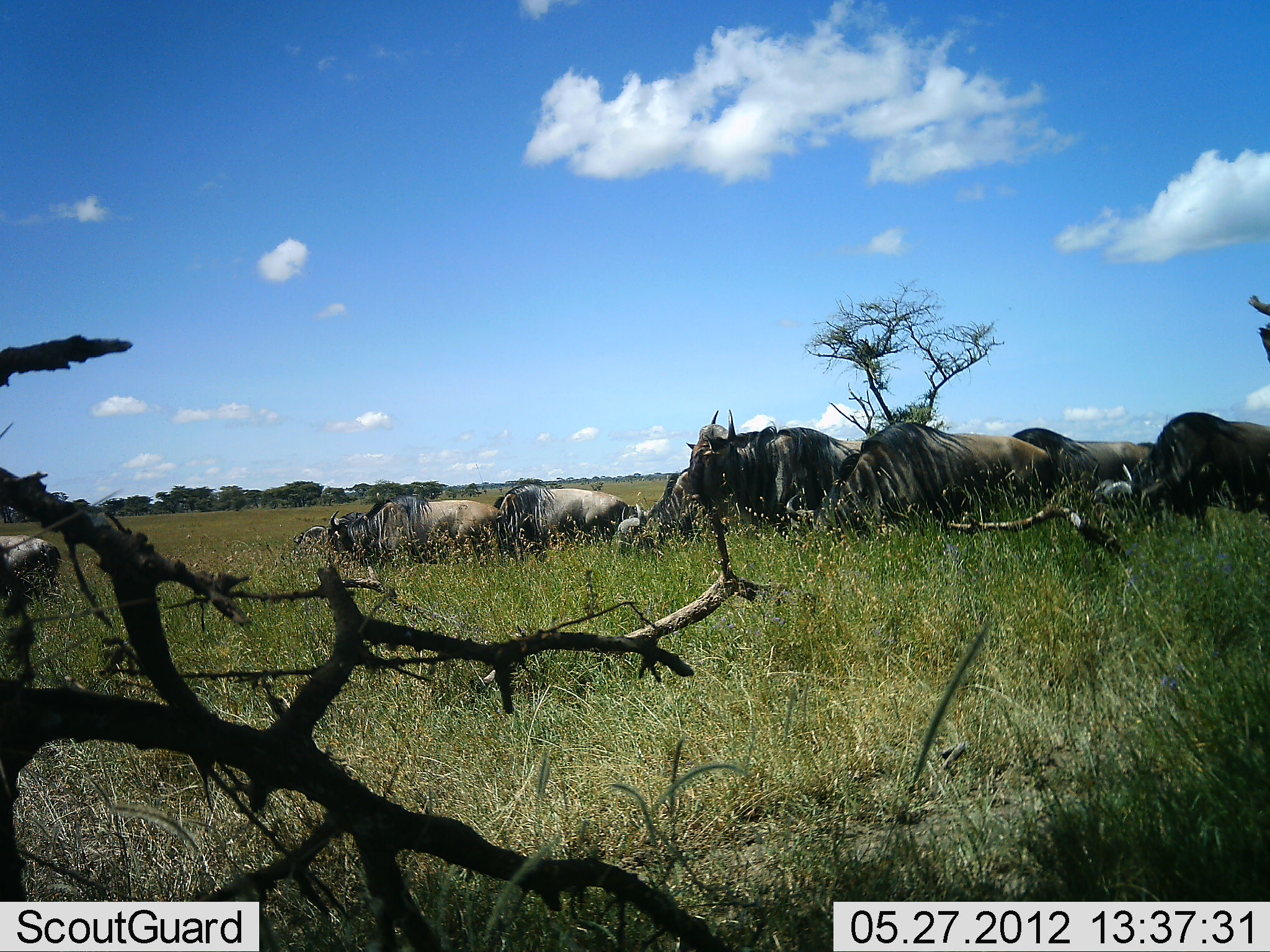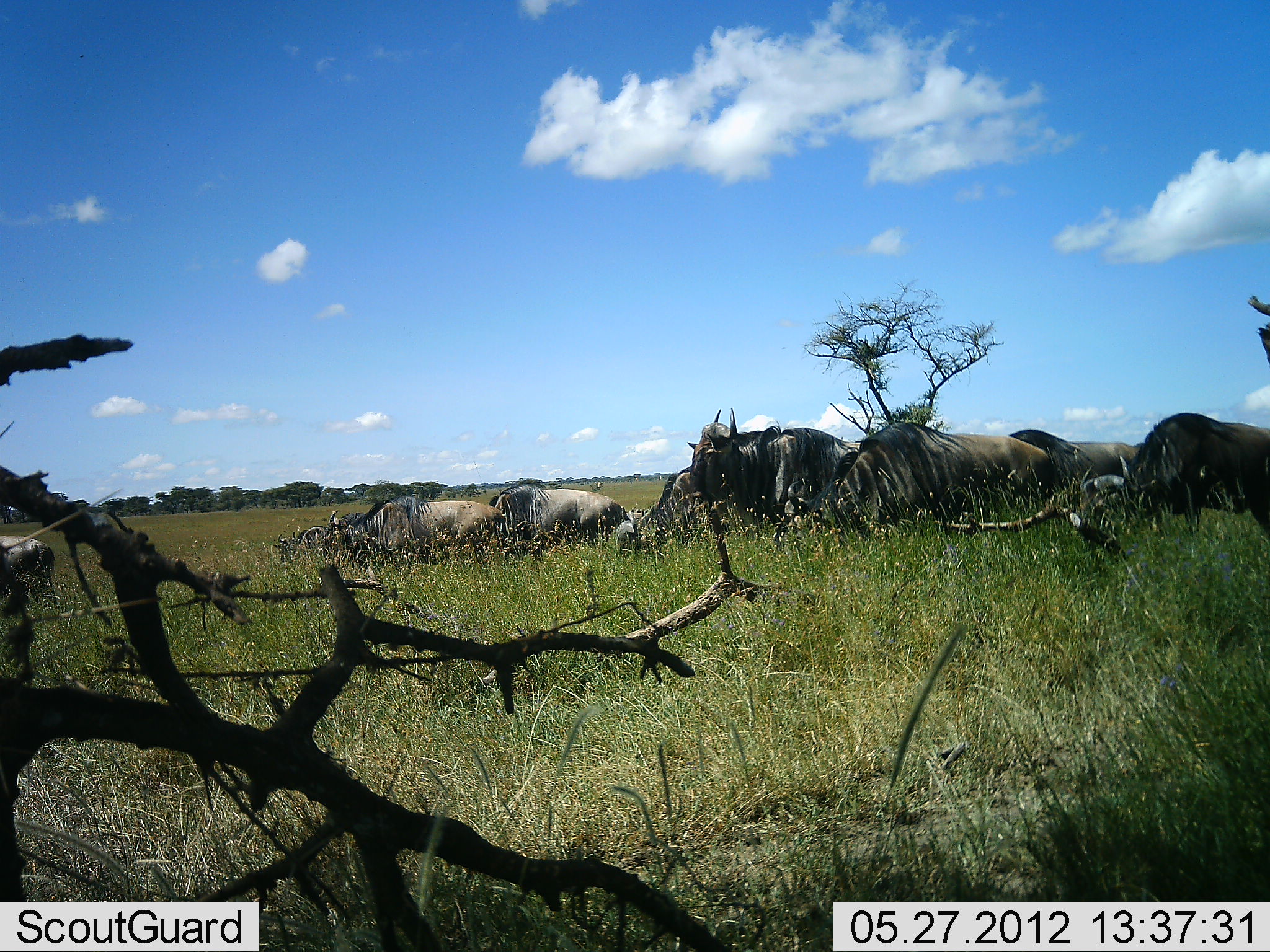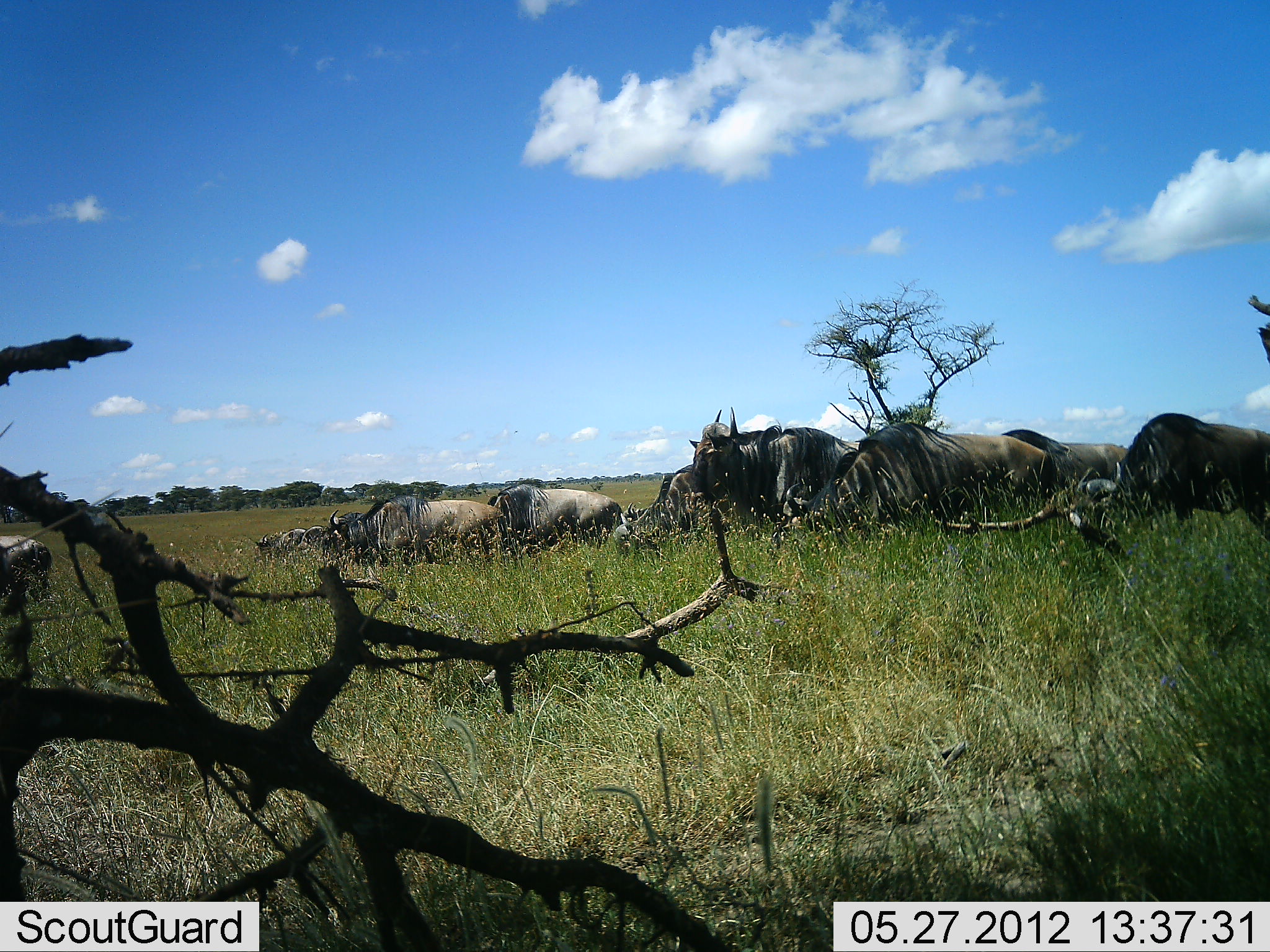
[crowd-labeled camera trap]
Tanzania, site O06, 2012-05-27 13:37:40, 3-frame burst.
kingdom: Animalia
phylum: Chordata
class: Mammalia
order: Artiodactyla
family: Bovidae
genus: Connochaetes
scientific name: Connochaetes taurinus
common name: blue wildebeest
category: wildebeest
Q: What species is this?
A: Wildebeest (blue wildebeest) (Connochaetes taurinus).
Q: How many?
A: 9.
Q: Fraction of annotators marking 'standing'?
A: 47%.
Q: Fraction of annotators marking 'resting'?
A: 32%.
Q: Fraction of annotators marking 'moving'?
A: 16%.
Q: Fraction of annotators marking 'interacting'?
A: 0%.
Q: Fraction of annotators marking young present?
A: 5%.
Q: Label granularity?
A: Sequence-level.